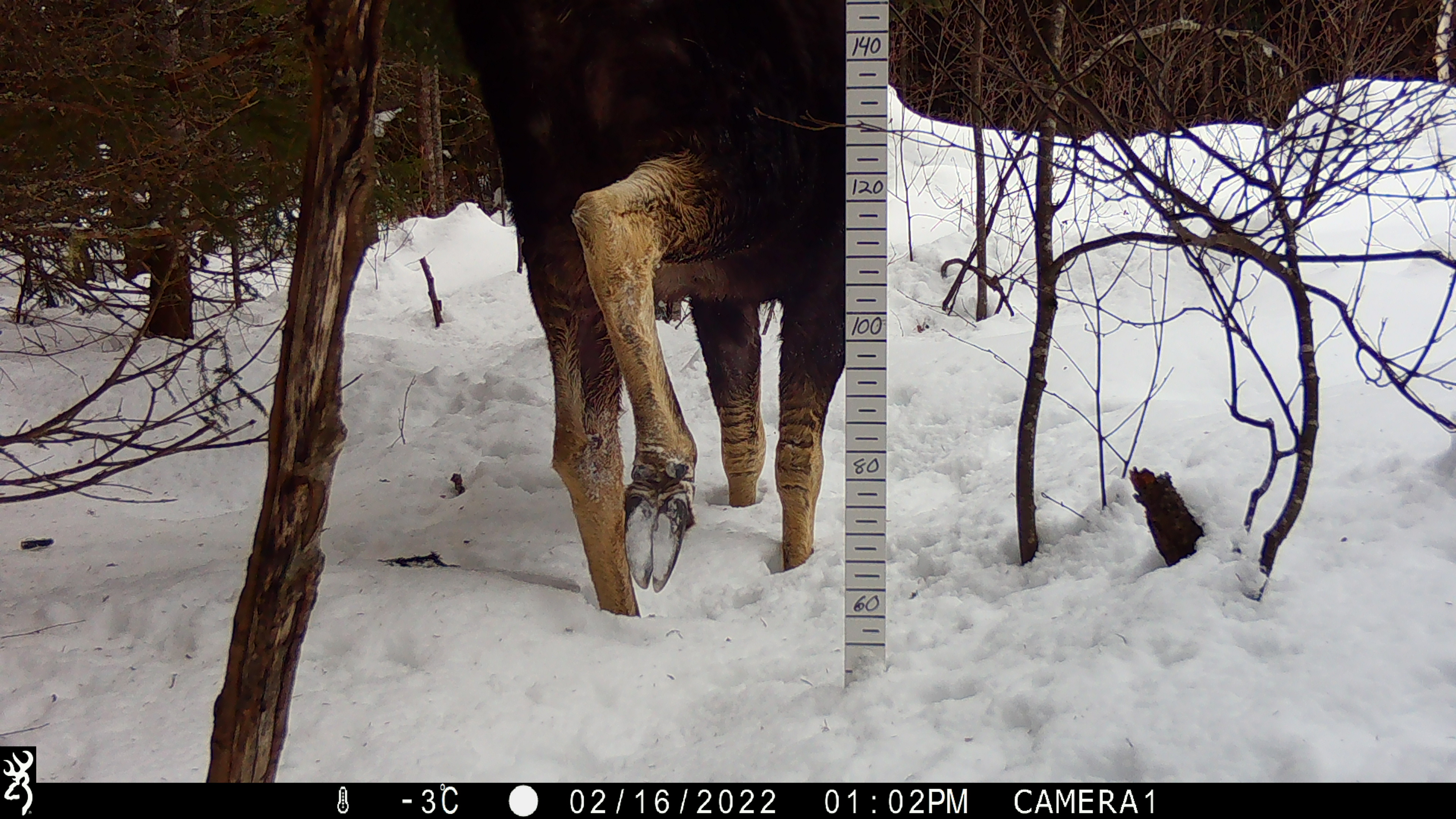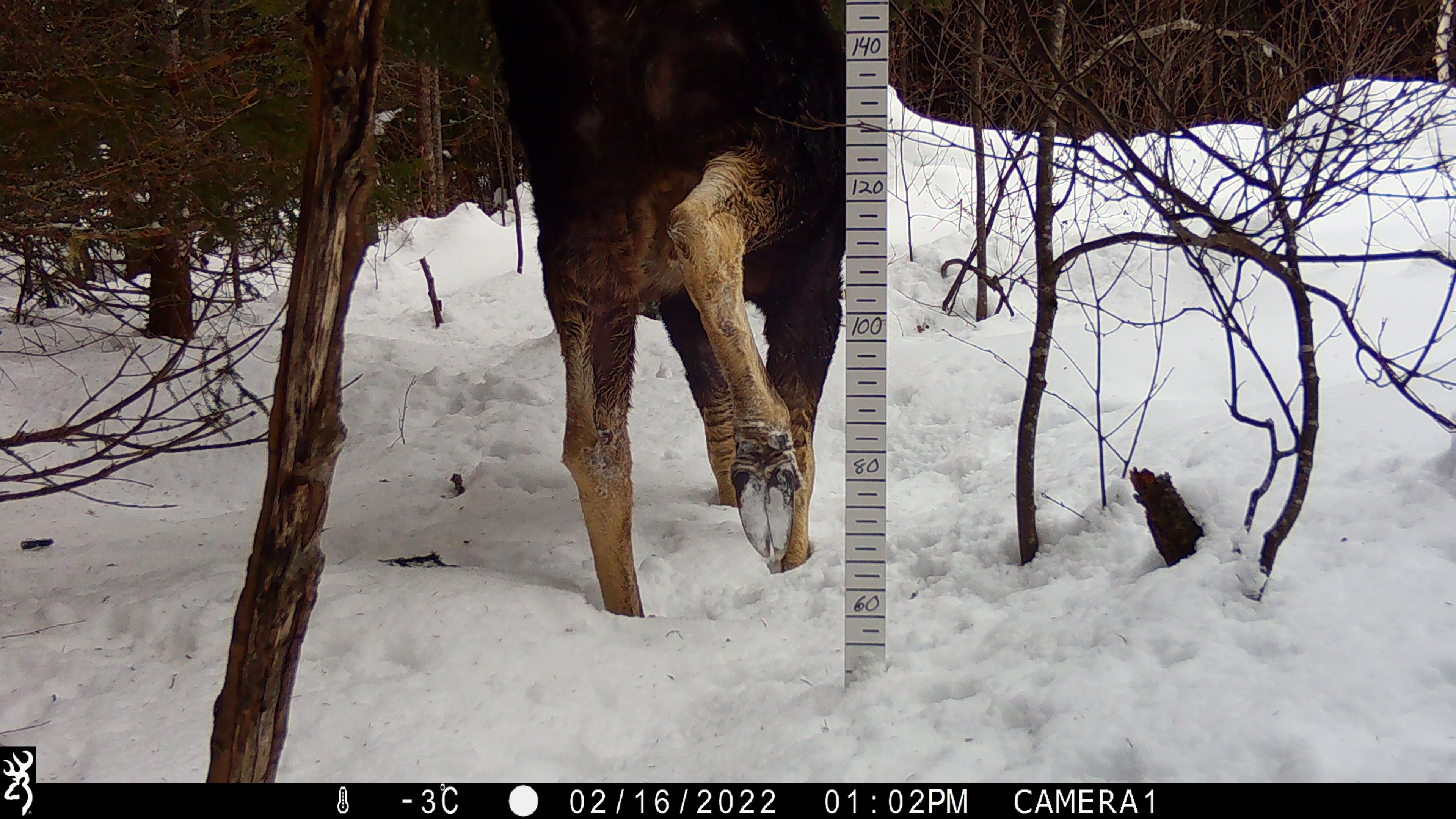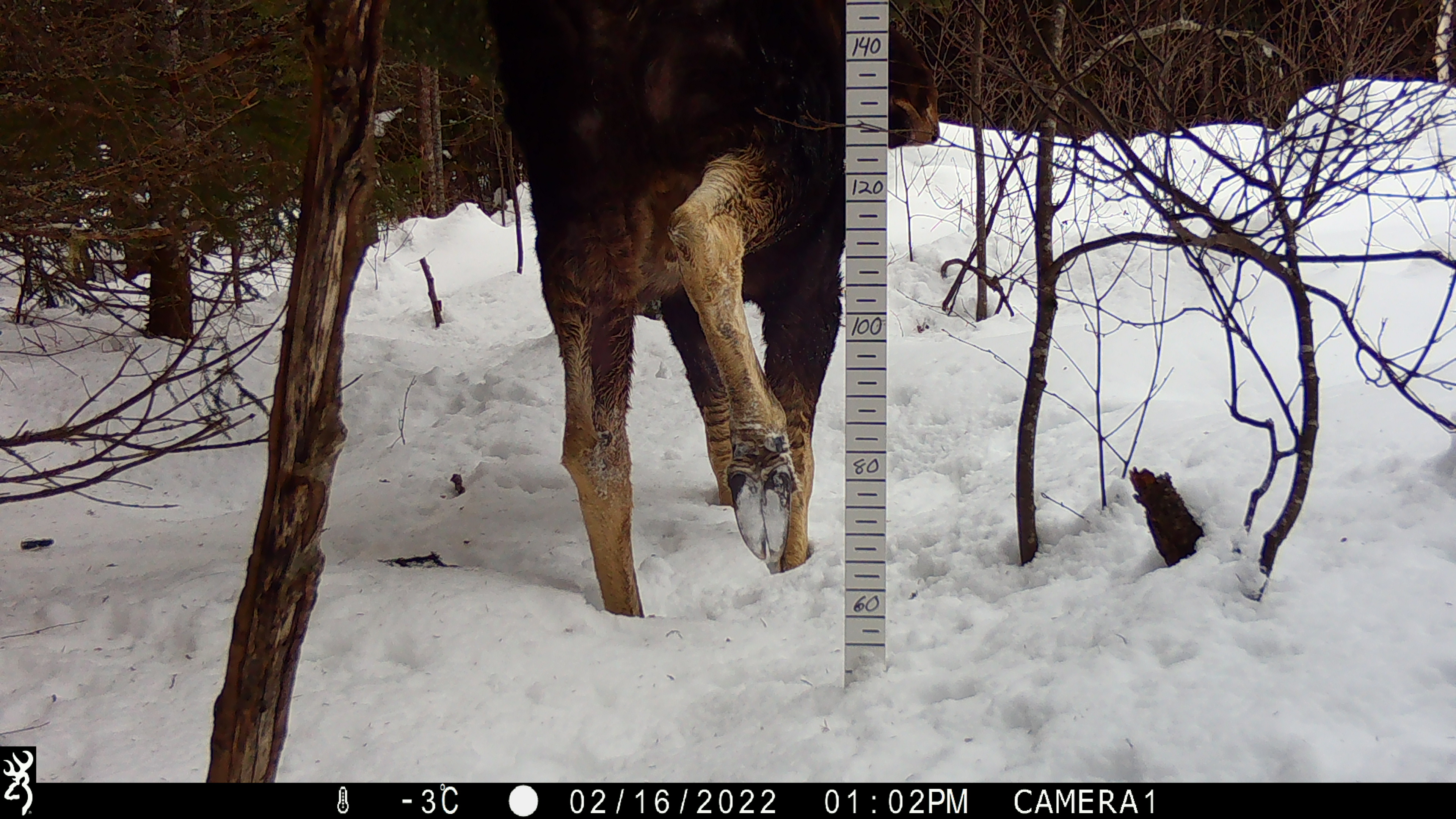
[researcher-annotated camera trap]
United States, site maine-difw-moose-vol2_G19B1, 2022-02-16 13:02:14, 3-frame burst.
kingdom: Animalia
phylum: Chordata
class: Mammalia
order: Artiodactyla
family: Cervidae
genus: Alces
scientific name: Alces alces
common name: moose